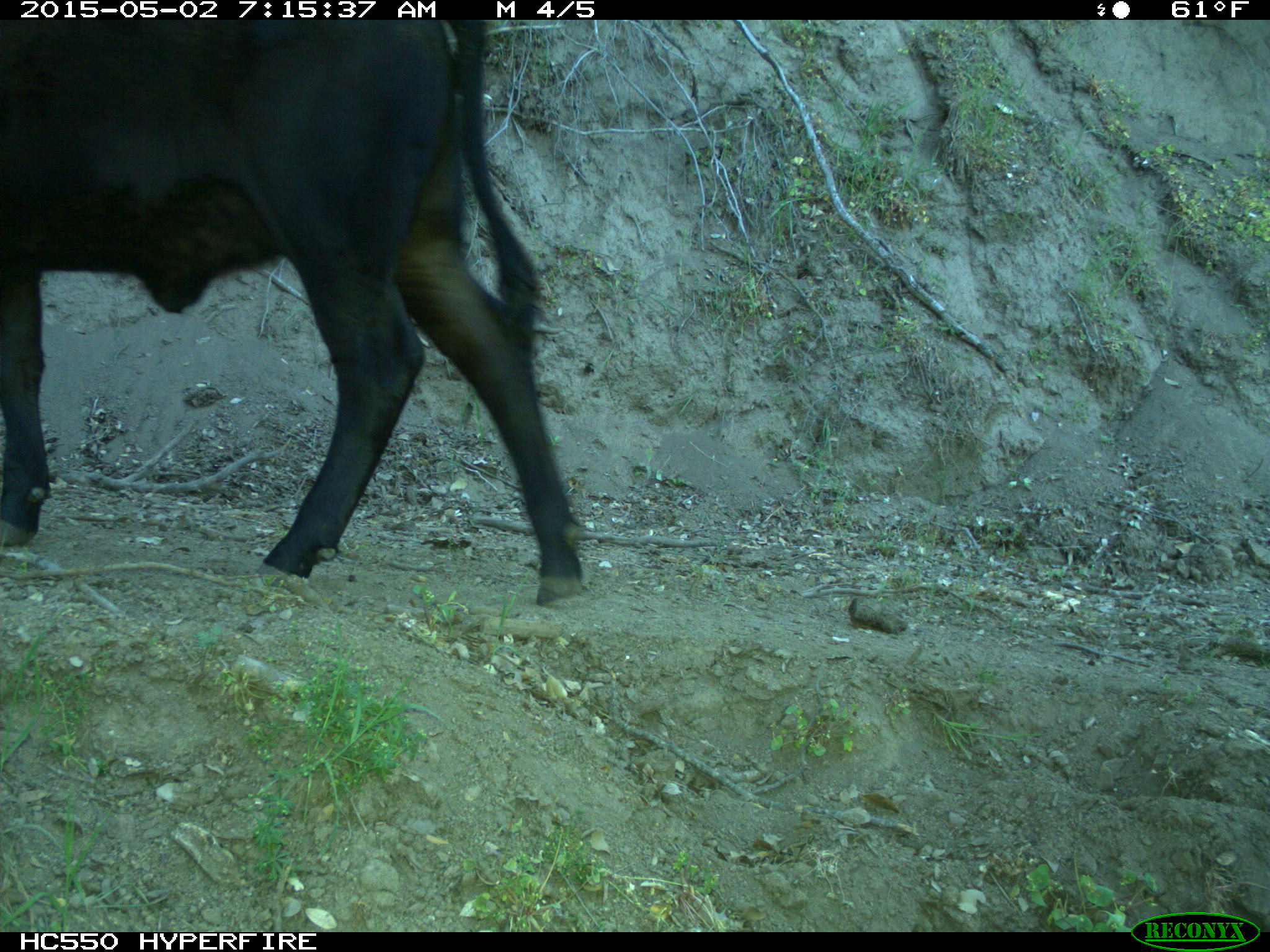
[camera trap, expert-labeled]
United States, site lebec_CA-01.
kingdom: Animalia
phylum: Chordata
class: Mammalia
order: Artiodactyla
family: Bovidae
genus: Bos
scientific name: Bos taurus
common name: domestic cow